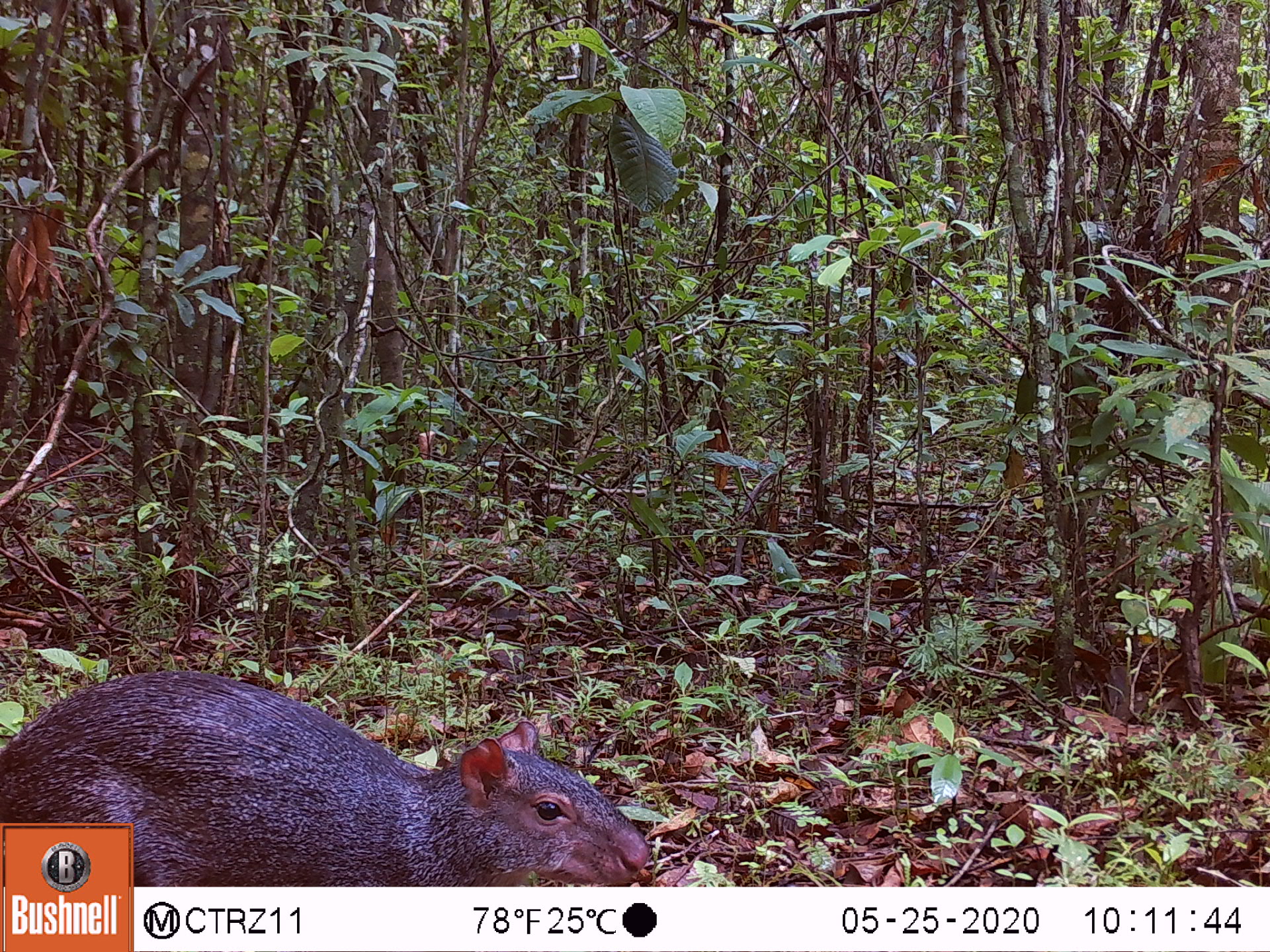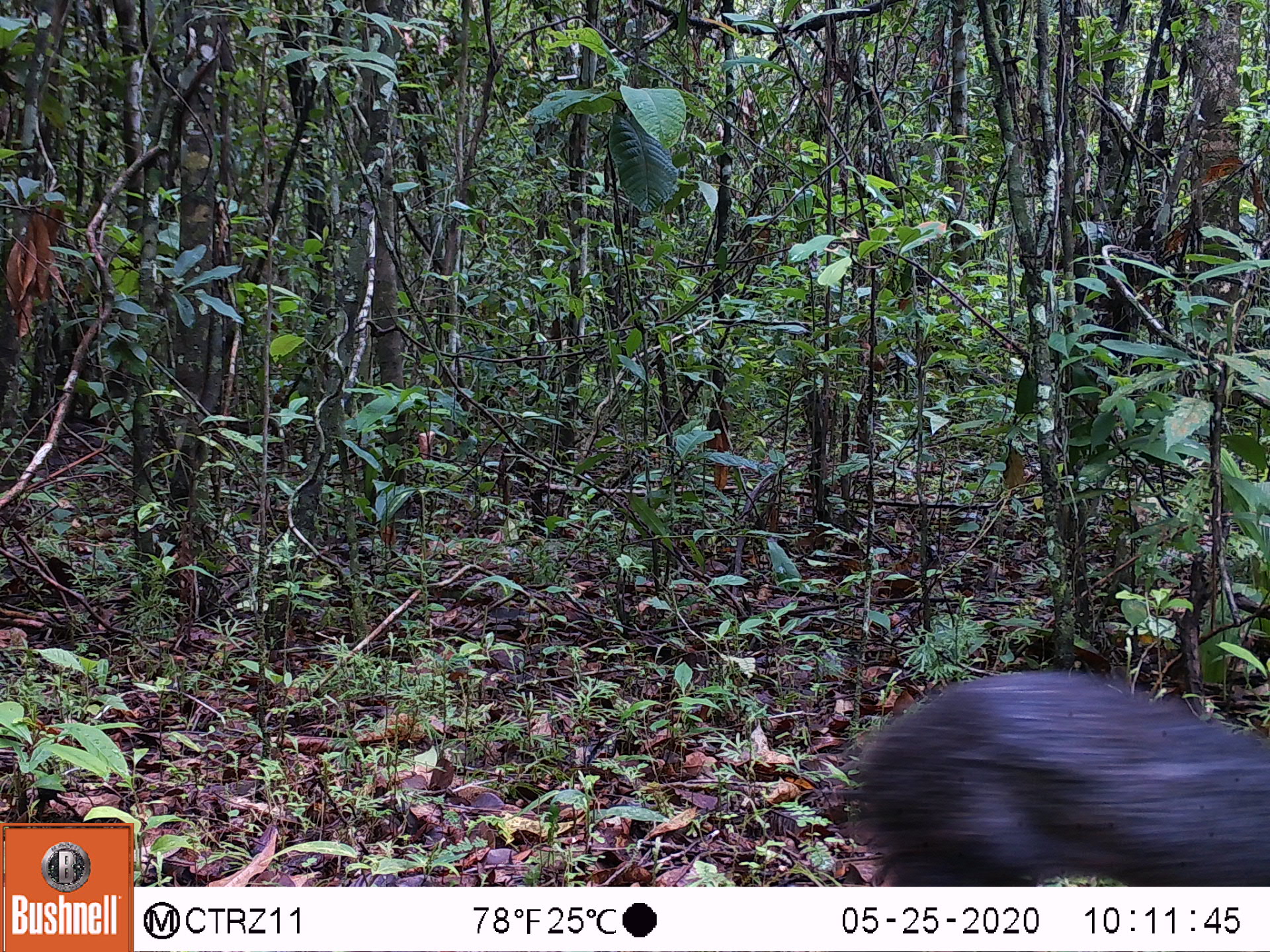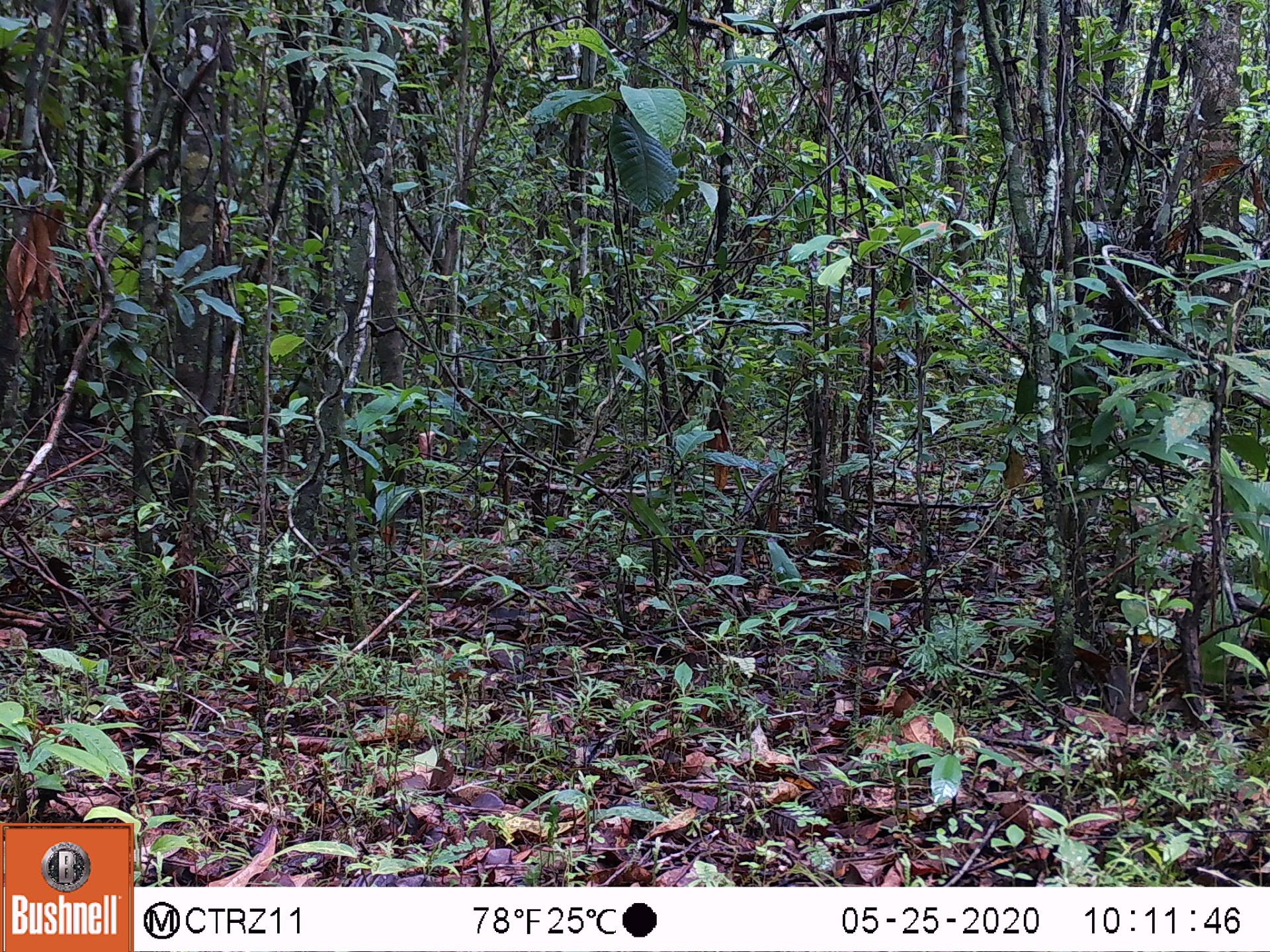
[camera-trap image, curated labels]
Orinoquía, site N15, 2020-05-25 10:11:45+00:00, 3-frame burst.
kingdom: Animalia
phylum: Chordata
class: Mammalia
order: Rodentia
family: Dasyproctidae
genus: Dasyprocta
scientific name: Dasyprocta fuliginosa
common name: black agouti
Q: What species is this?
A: Black agouti (Dasyprocta fuliginosa).